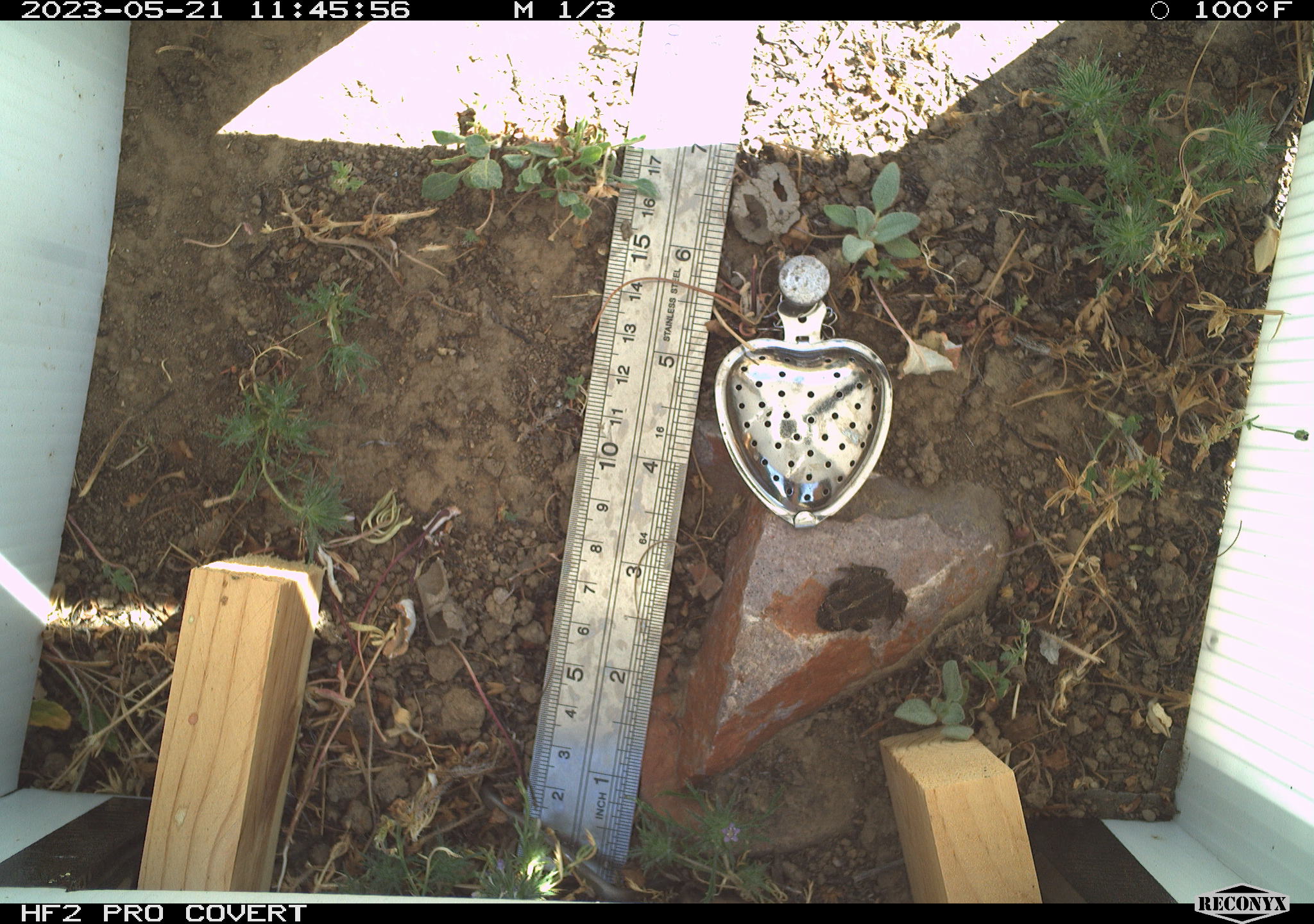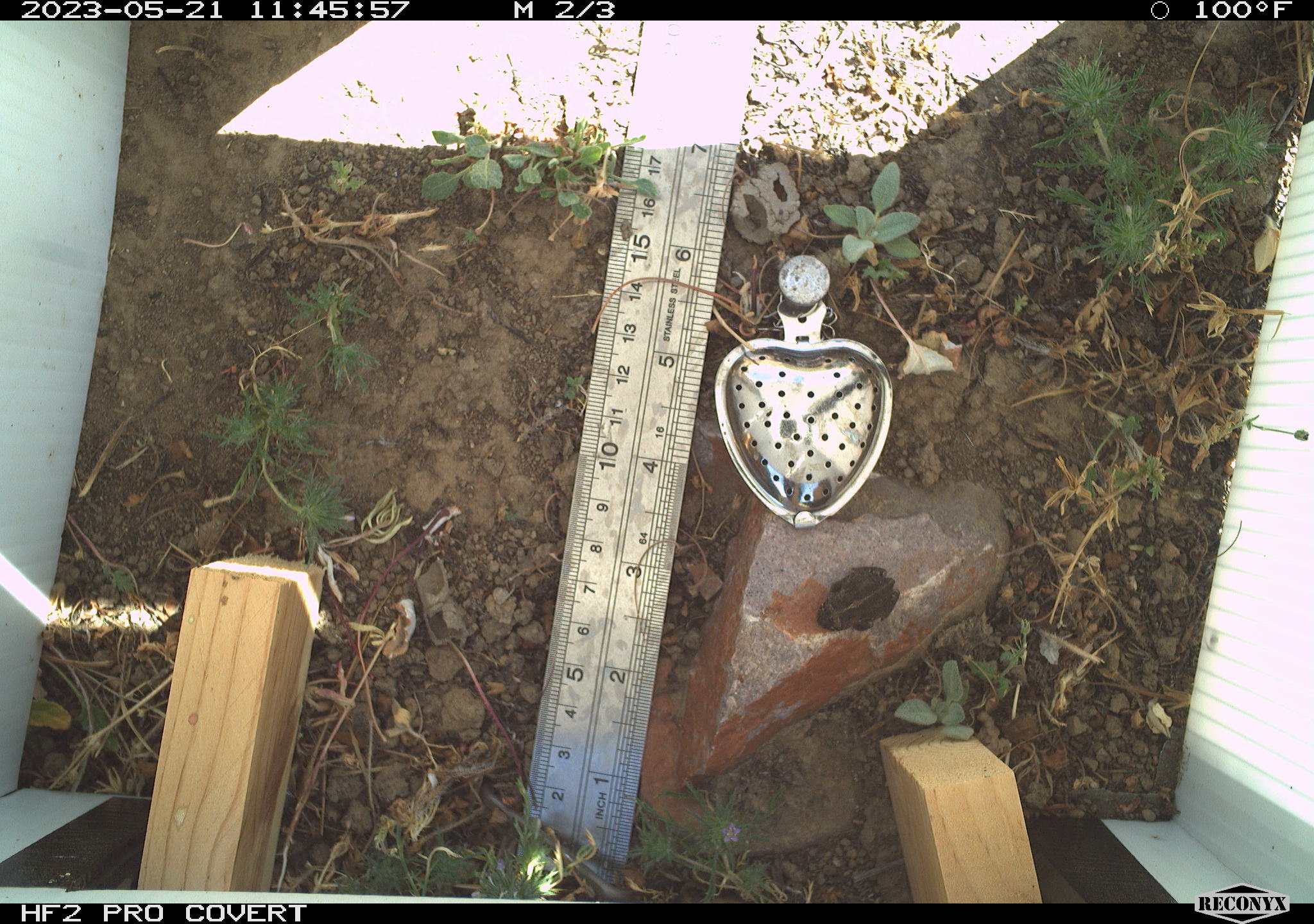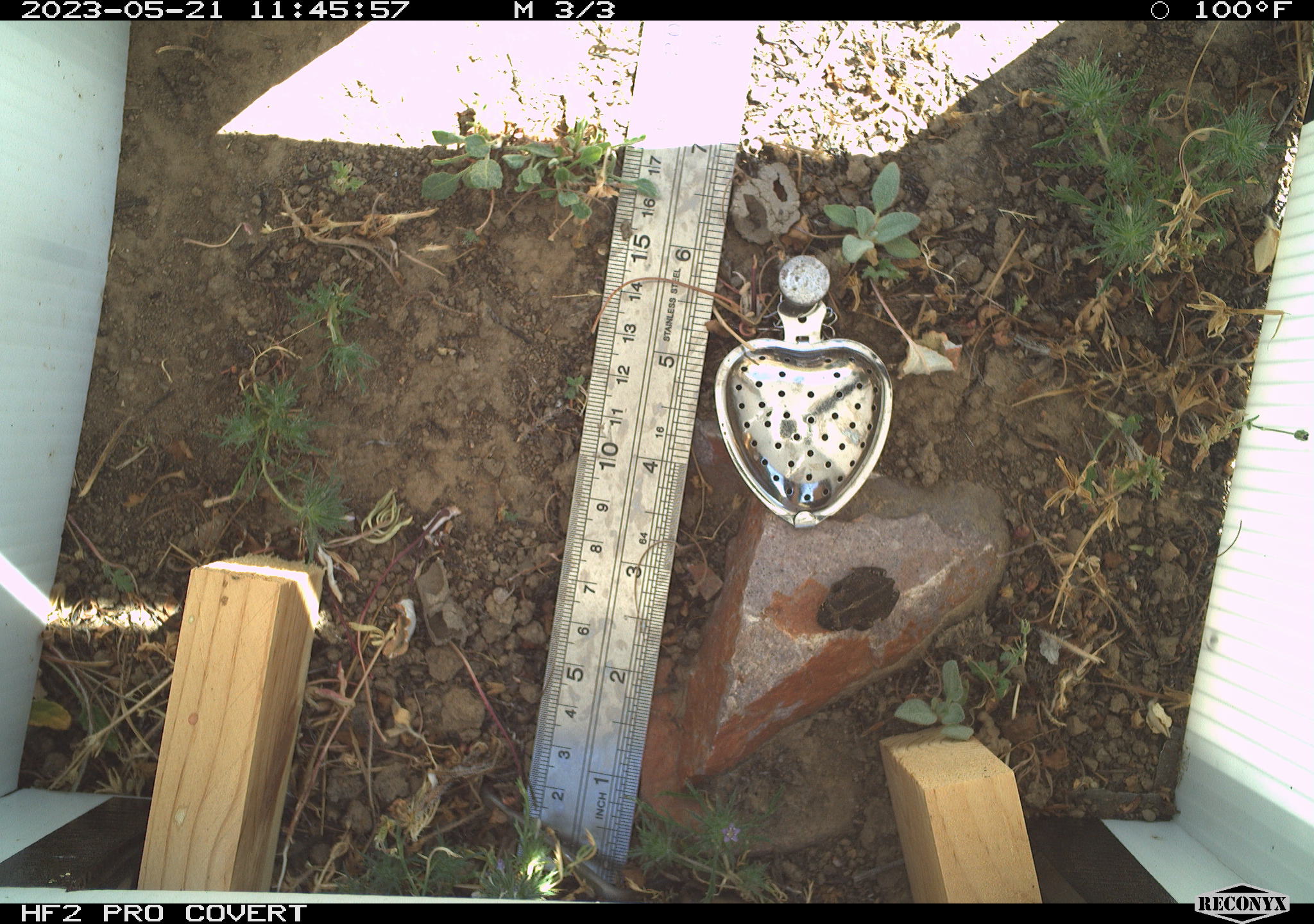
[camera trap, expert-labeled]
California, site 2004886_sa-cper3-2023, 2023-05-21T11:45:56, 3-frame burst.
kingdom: Animalia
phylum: Chordata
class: Amphibia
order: Anura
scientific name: Anura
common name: frogs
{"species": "frogs (Anura)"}